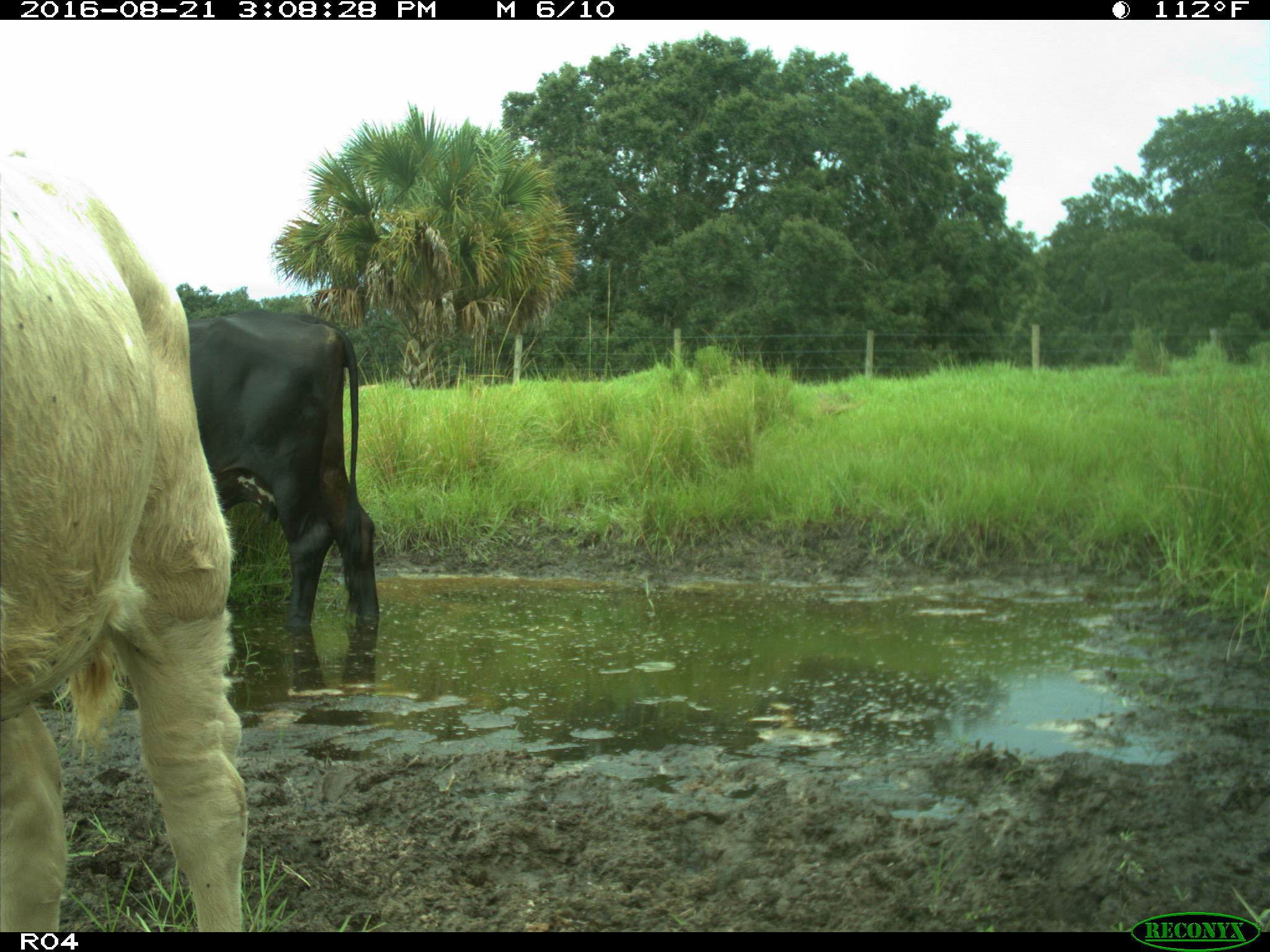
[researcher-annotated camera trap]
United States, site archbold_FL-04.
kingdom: Animalia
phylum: Chordata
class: Mammalia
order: Artiodactyla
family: Bovidae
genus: Bos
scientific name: Bos taurus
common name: domestic cow